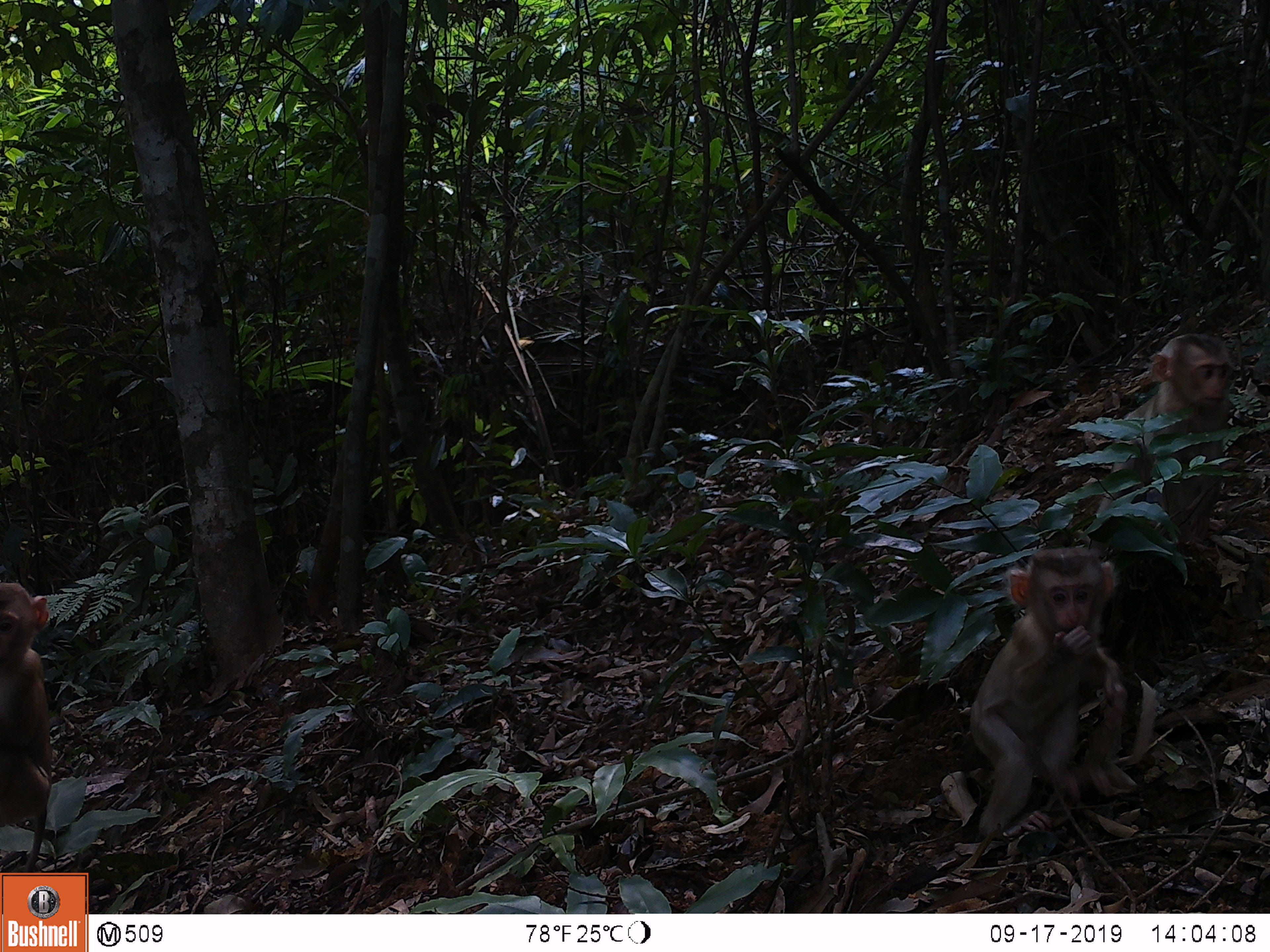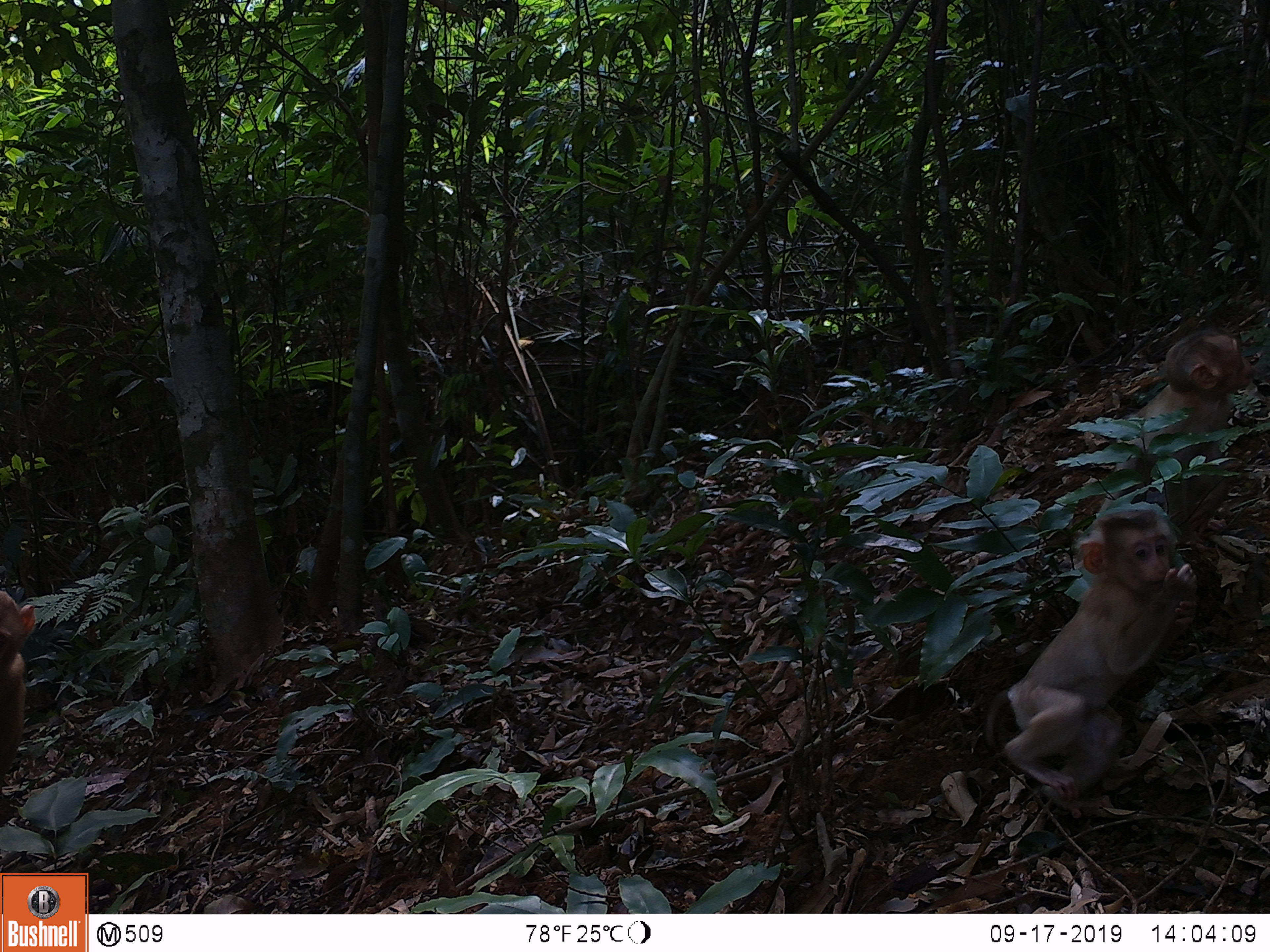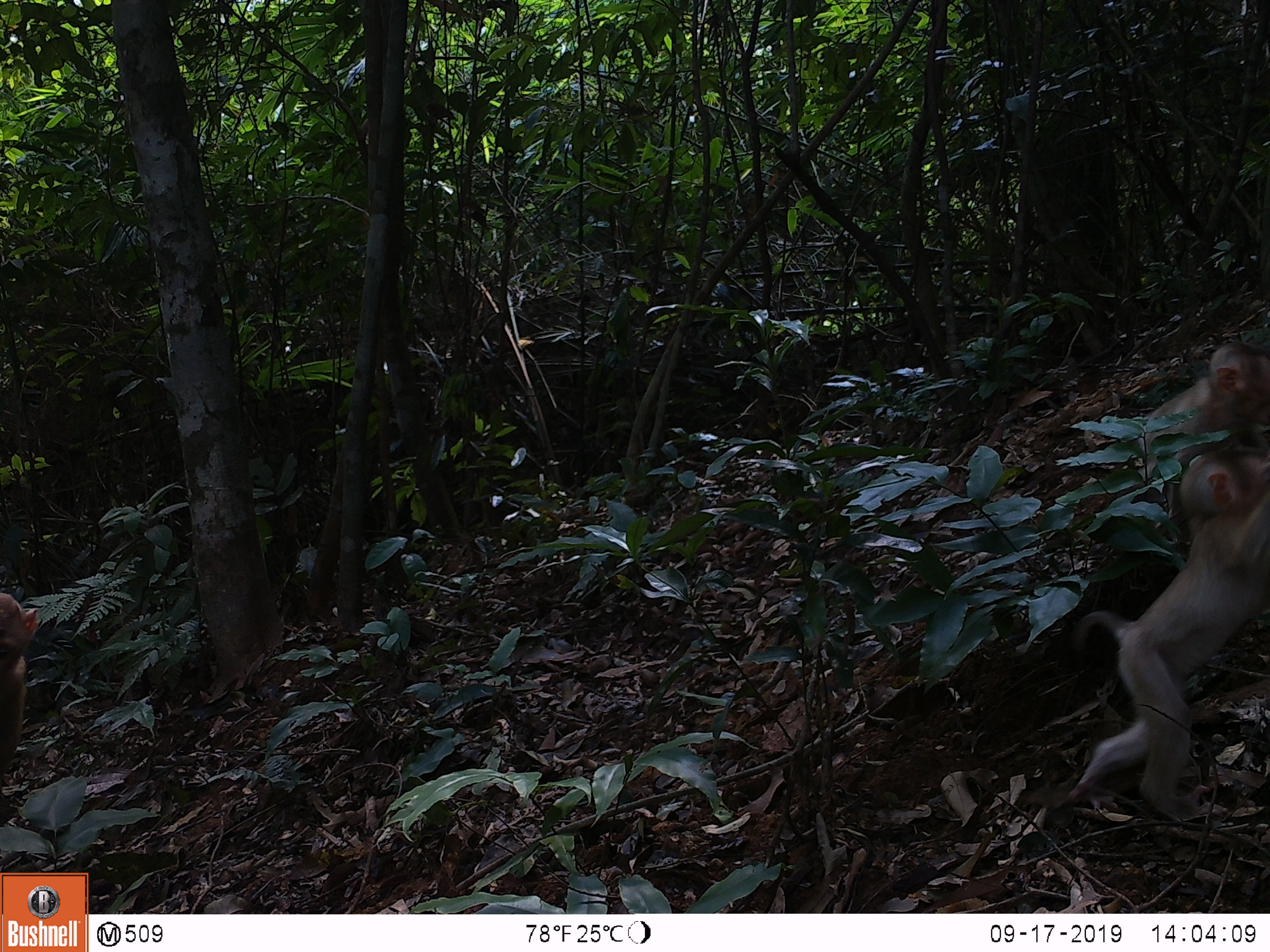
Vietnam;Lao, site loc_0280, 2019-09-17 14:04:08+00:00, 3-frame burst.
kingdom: Animalia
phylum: Chordata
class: Mammalia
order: Primates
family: Cercopithecidae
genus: Macaca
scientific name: Macaca nemestrina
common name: pig-tailed macaque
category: pig tailed macaque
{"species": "pig tailed macaque (pig-tailed macaque) (Macaca nemestrina)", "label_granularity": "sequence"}